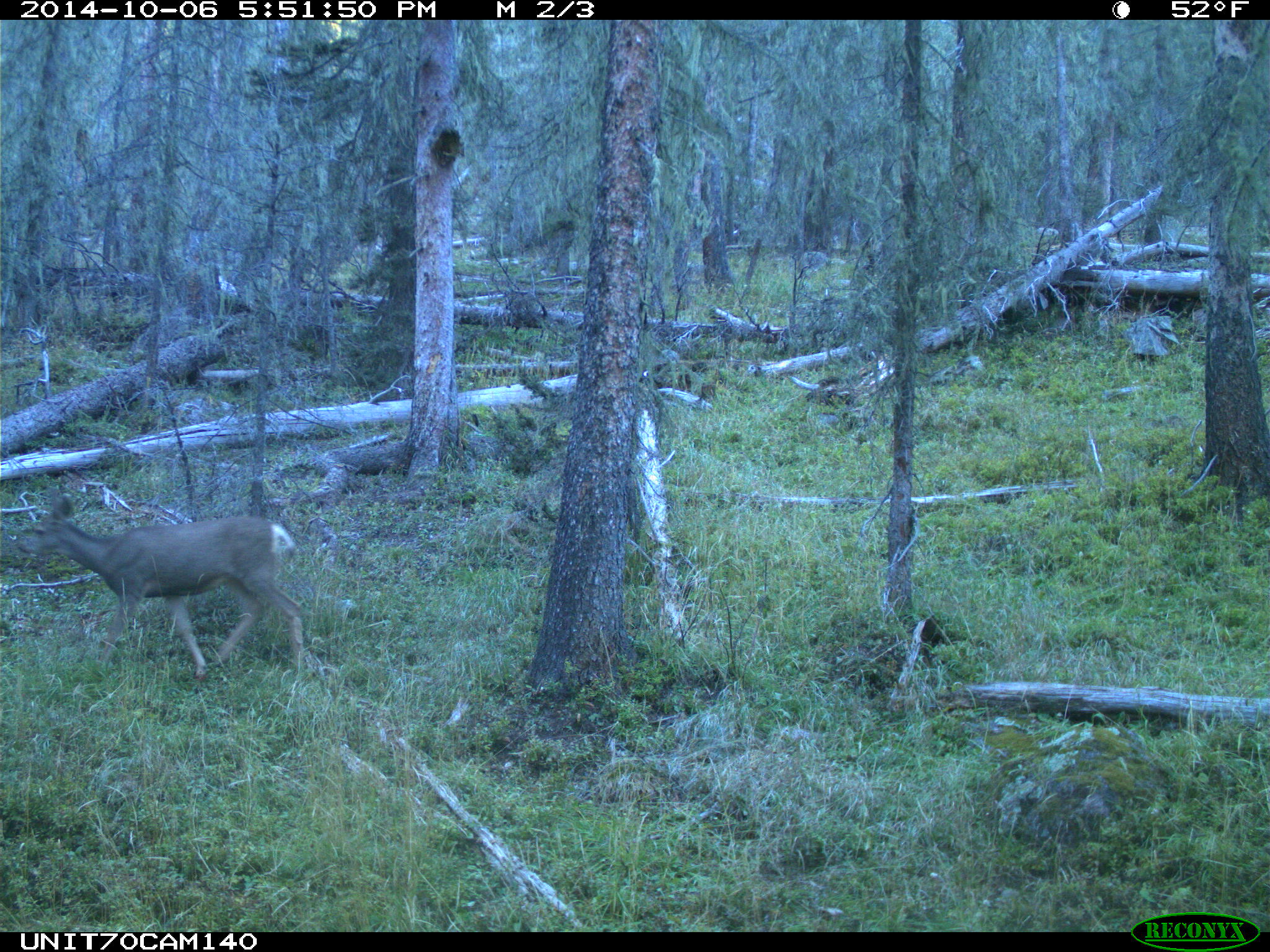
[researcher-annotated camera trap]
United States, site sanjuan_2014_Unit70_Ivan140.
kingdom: Animalia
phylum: Chordata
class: Mammalia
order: Artiodactyla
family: Cervidae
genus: Odocoileus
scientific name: Odocoileus hemionus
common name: mule deer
Odocoileus hemionus (mule deer).